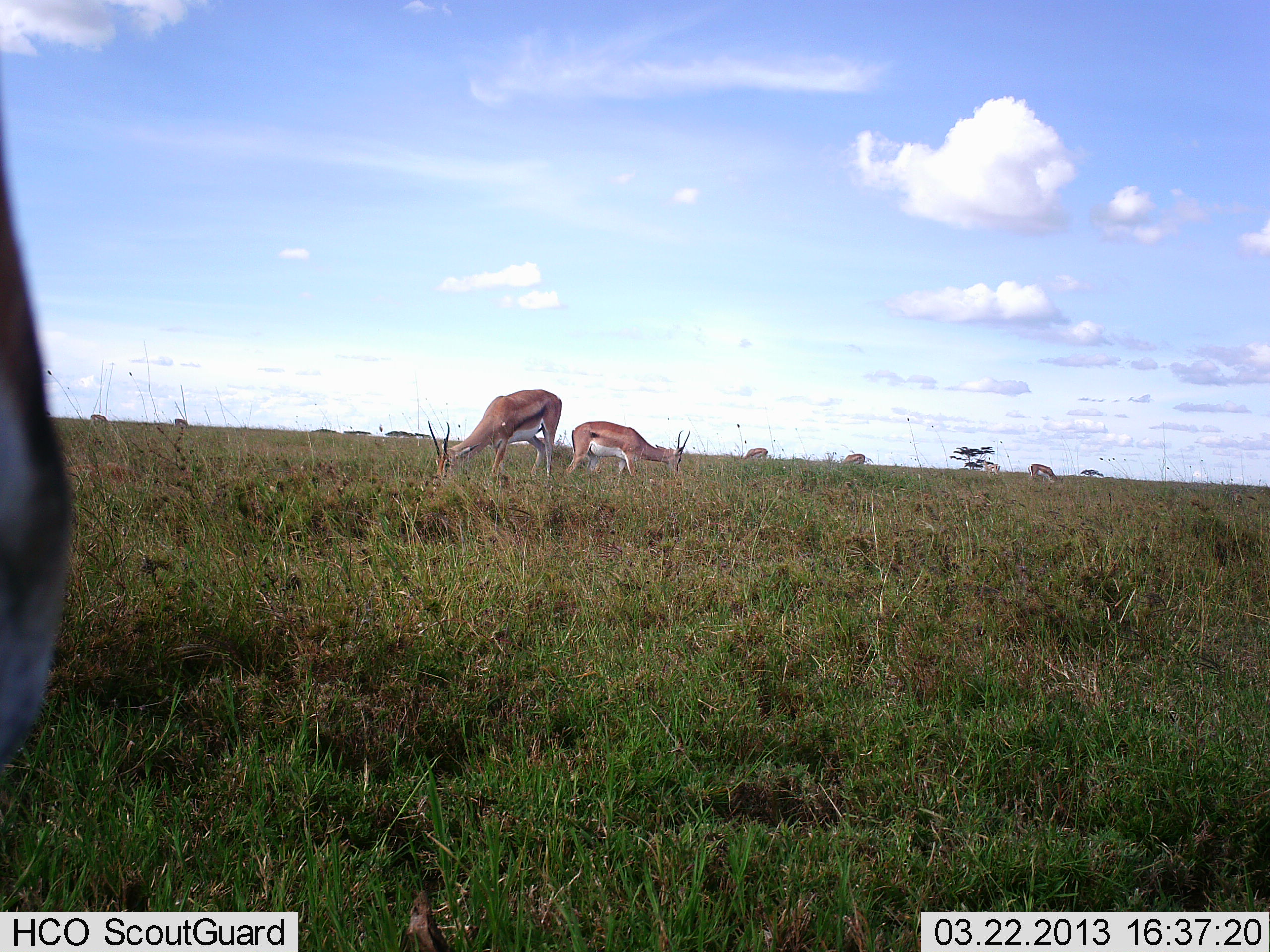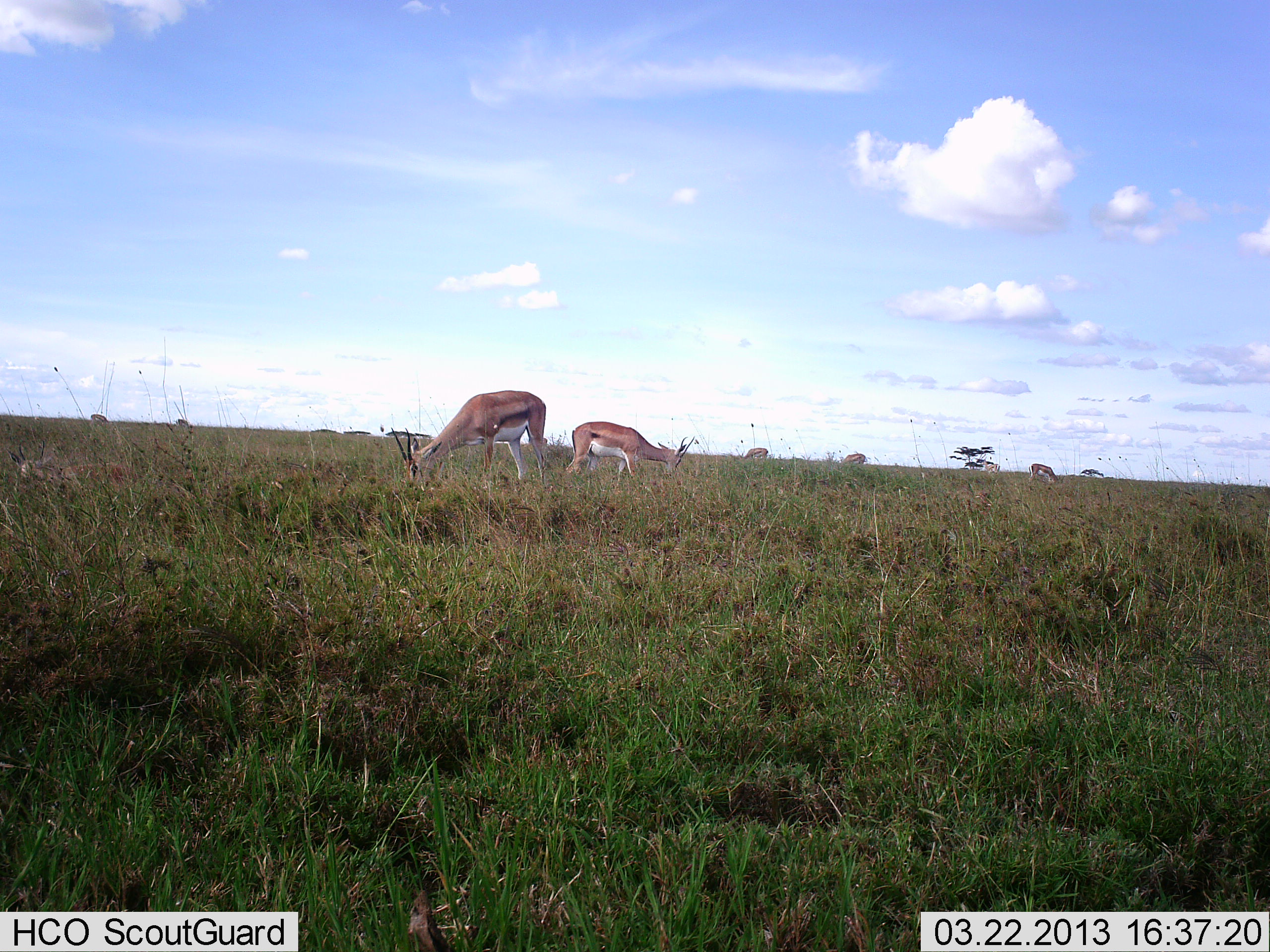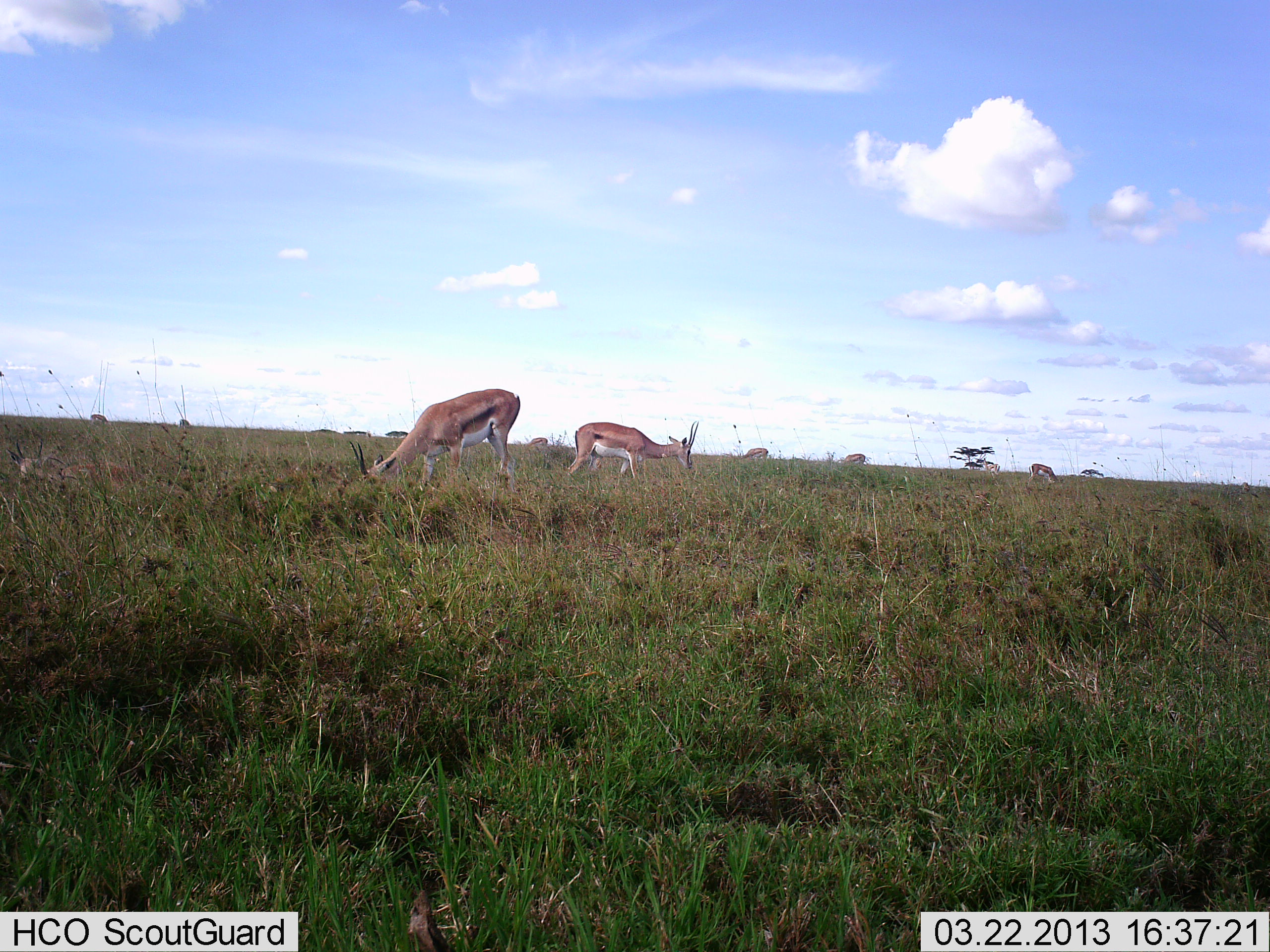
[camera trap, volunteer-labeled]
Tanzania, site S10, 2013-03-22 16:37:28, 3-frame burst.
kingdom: Animalia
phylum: Chordata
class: Mammalia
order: Artiodactyla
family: Bovidae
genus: Eudorcas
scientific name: Eudorcas thomsonii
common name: thomson's gazelle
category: gazellethomsons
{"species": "gazellethomsons (thomson's gazelle) (Eudorcas thomsonii)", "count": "6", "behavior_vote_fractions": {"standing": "50%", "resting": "0%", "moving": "17%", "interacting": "0%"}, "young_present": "0%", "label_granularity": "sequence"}